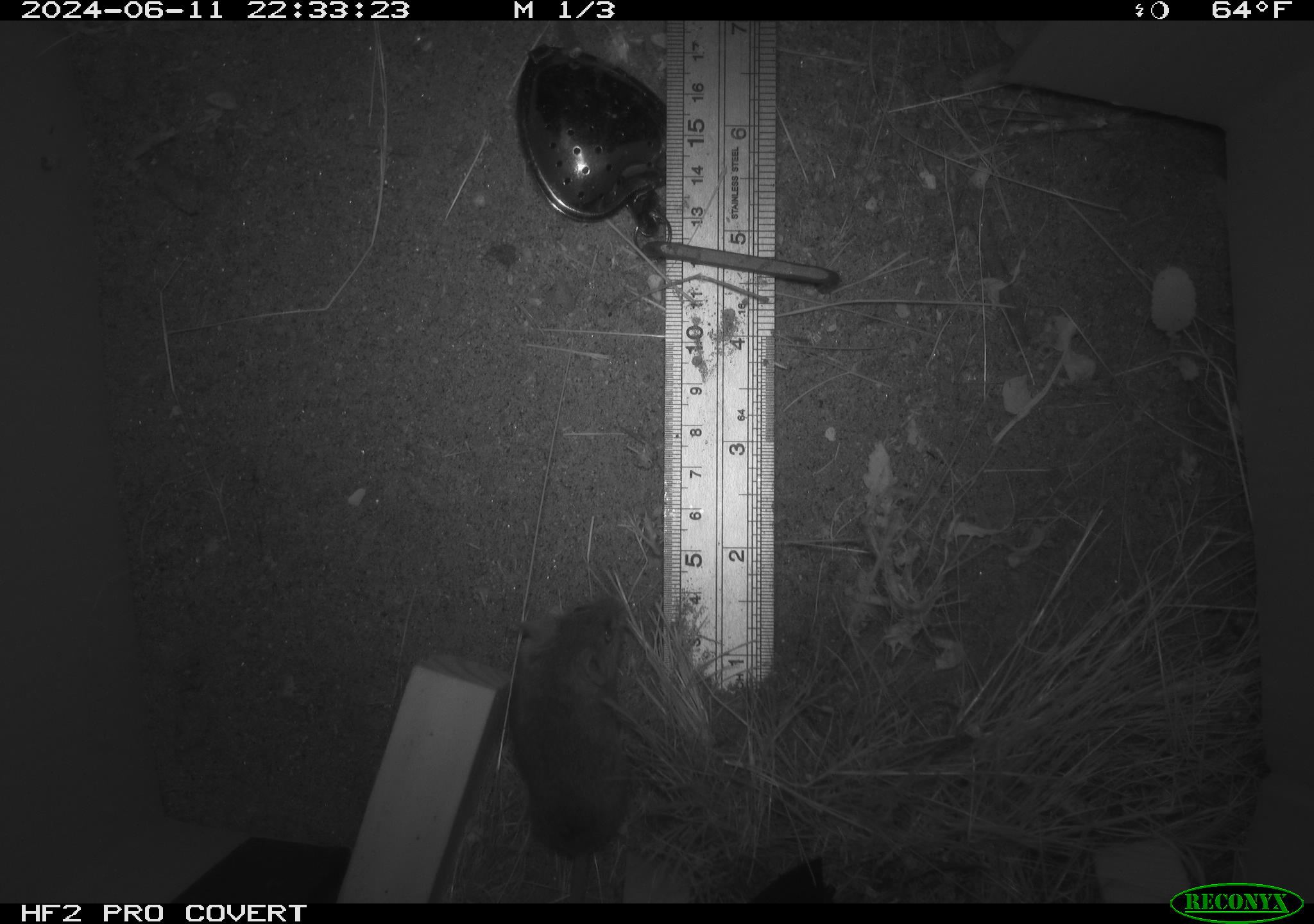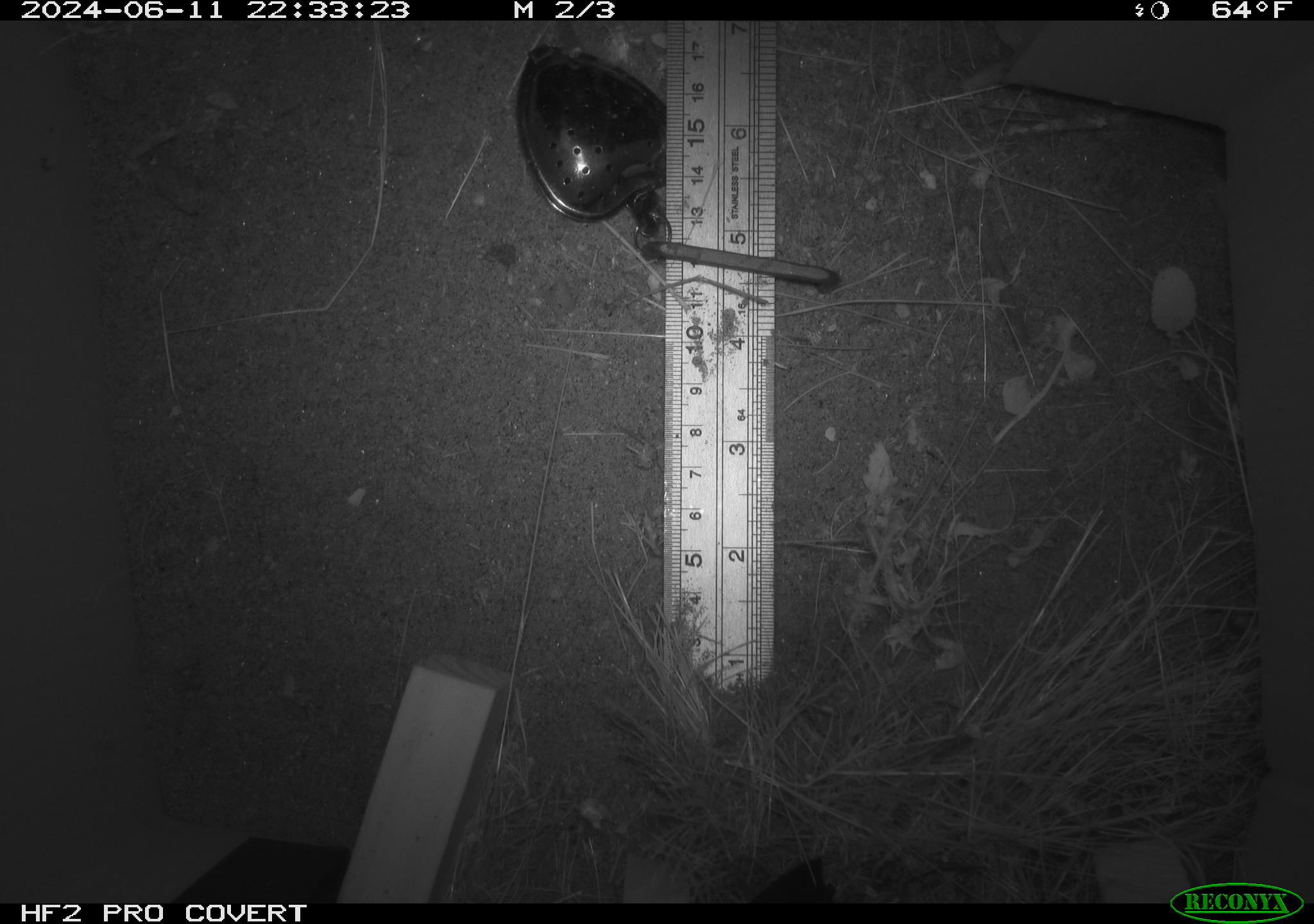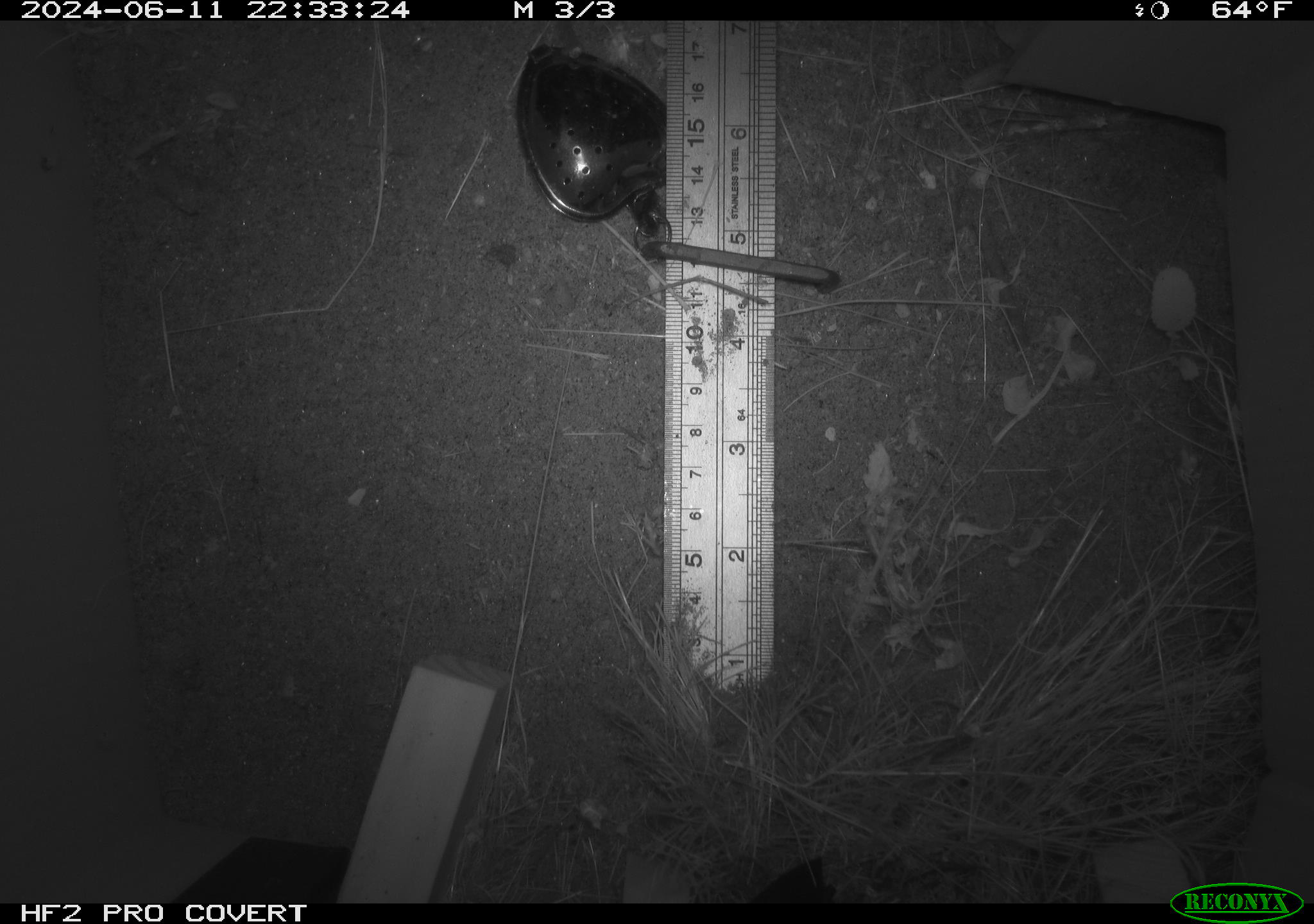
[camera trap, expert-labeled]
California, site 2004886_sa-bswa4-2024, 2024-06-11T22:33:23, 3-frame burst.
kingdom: Animalia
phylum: Chordata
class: Mammalia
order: Rodentia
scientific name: Rodentia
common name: rodent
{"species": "rodent (Rodentia)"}